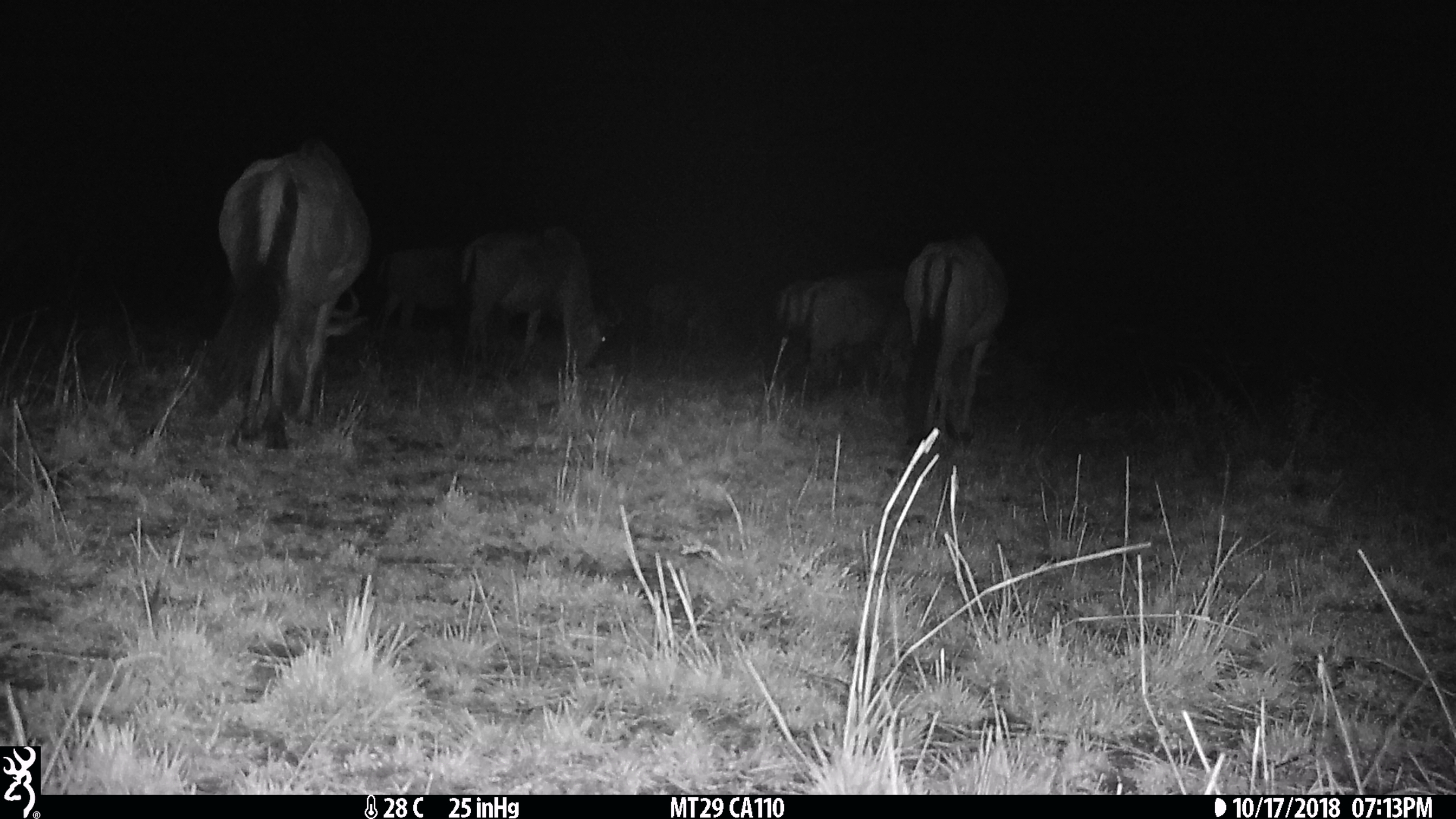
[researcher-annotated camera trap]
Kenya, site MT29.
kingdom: Animalia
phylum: Chordata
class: Mammalia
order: Artiodactyla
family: Bovidae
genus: Connochaetes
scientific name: Connochaetes taurinus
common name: blue wildebeest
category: wildebeest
Wildebeest (blue wildebeest) (Connochaetes taurinus).